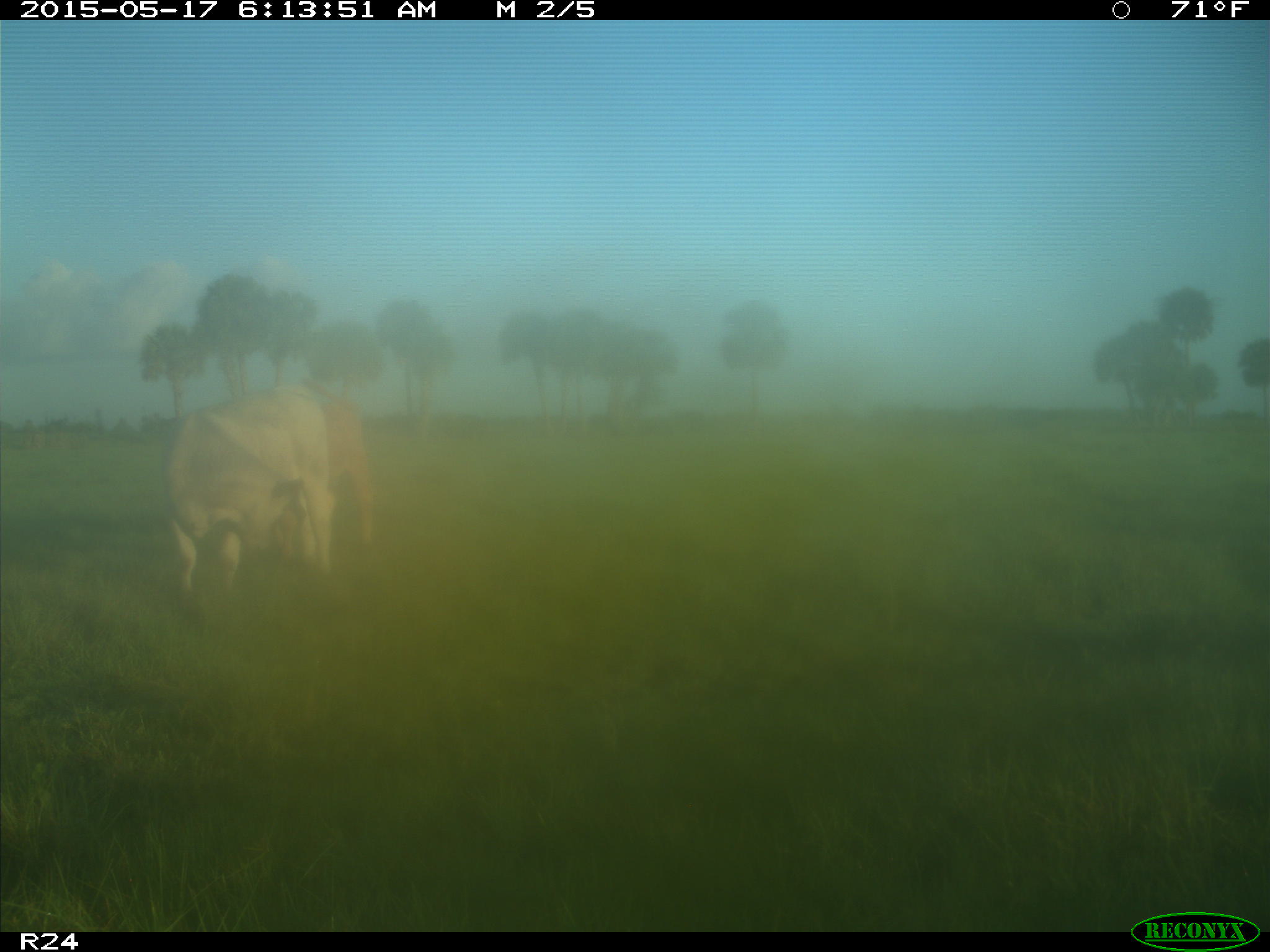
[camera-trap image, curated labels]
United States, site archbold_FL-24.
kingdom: Animalia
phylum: Chordata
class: Mammalia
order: Artiodactyla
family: Bovidae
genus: Bos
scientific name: Bos taurus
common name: domestic cow